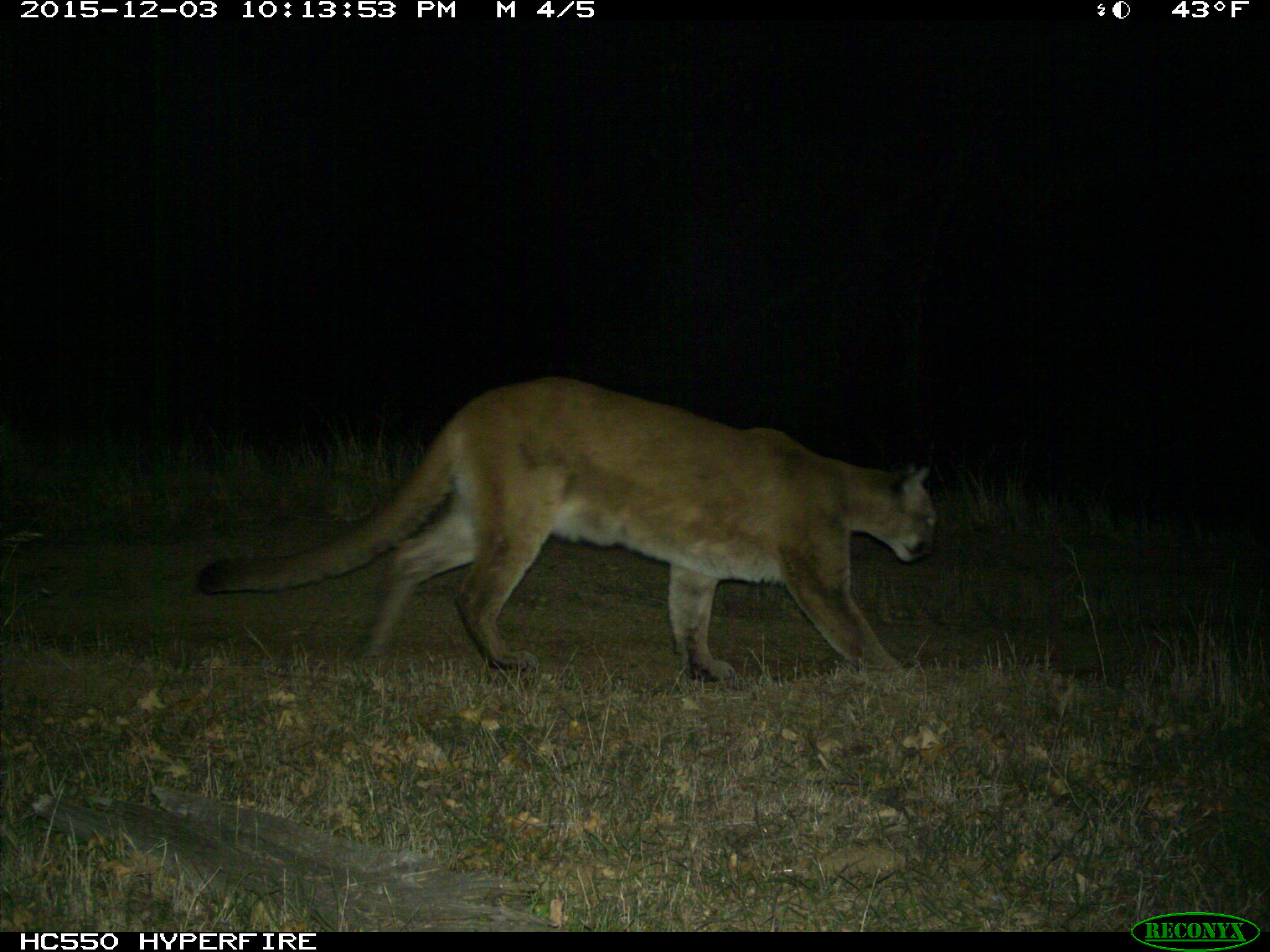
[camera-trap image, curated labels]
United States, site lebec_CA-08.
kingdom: Animalia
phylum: Chordata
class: Mammalia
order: Carnivora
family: Felidae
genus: Puma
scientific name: Puma concolor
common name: mountain lion